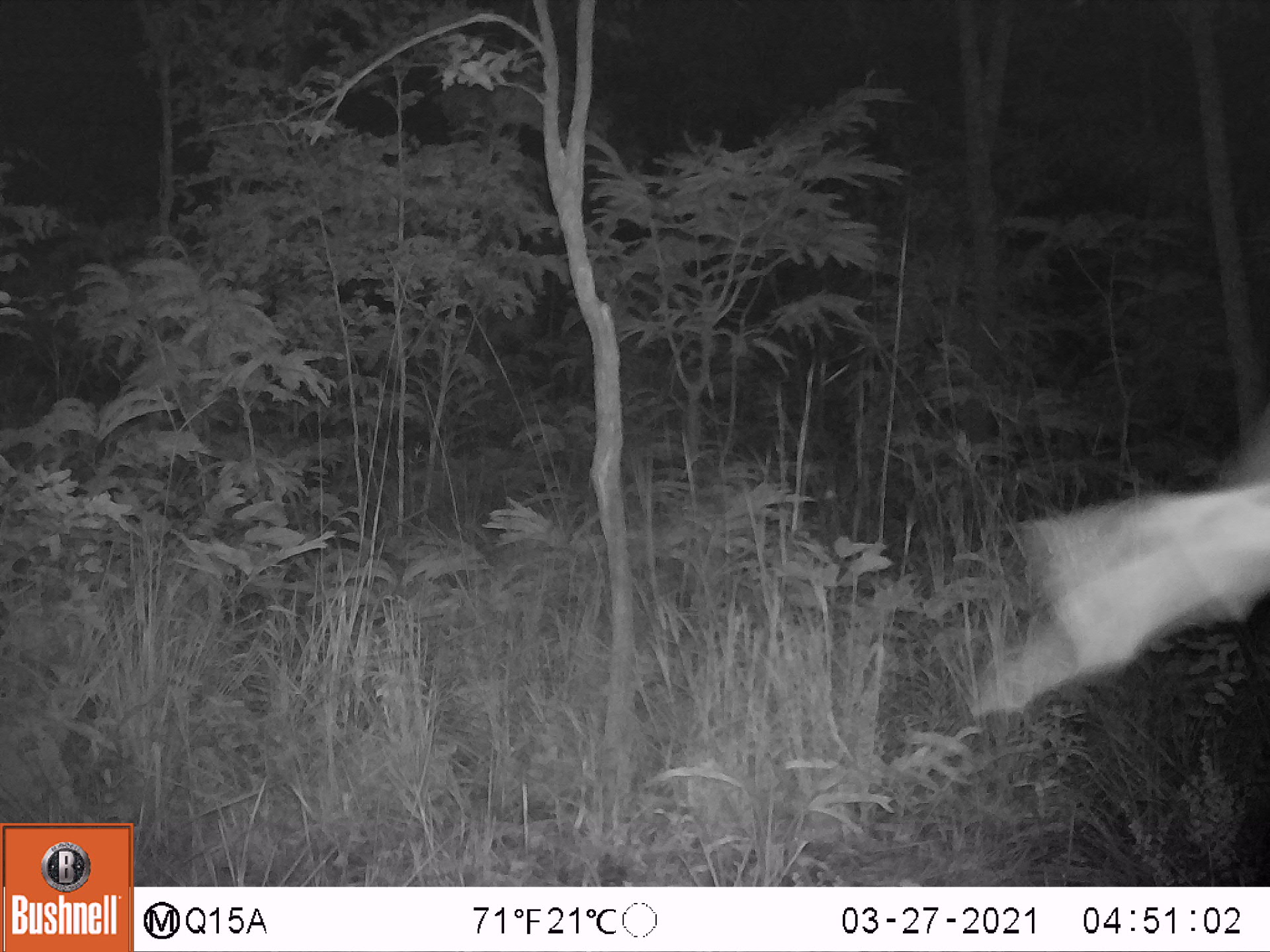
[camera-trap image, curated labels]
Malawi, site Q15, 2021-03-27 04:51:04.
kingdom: Animalia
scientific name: Animalia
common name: other animal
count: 1